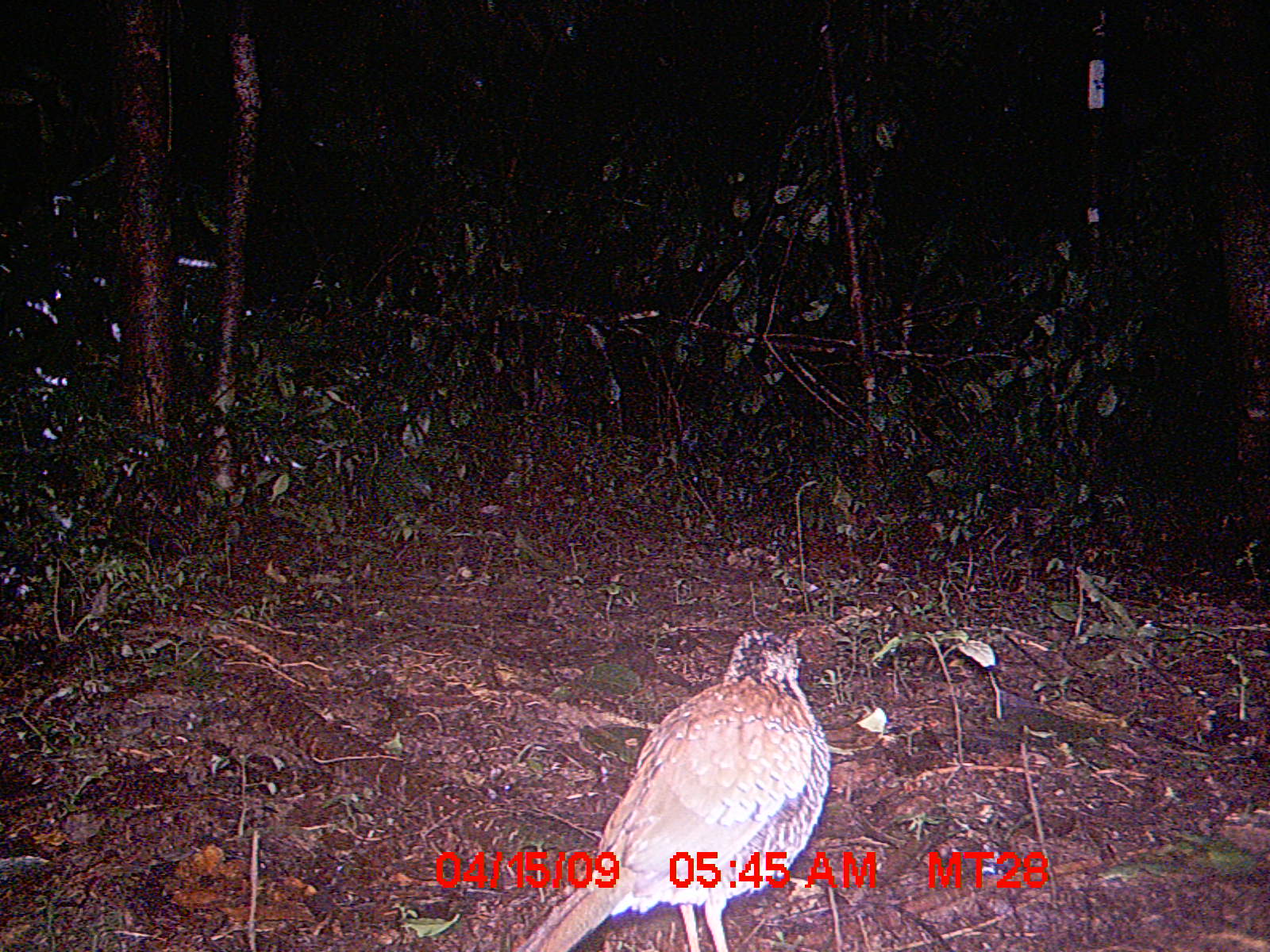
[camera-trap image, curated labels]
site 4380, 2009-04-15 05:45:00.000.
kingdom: Animalia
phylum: Chordata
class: Aves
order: Coraciiformes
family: Brachypteraciidae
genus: Brachypteracias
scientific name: Brachypteracias squamiger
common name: scaly ground-roller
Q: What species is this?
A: Brachypteracias squamiger (scaly ground-roller).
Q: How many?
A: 1.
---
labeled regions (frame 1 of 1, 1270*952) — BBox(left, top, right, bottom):
brachypteracias squamiger: BBox(512, 623, 827, 947)